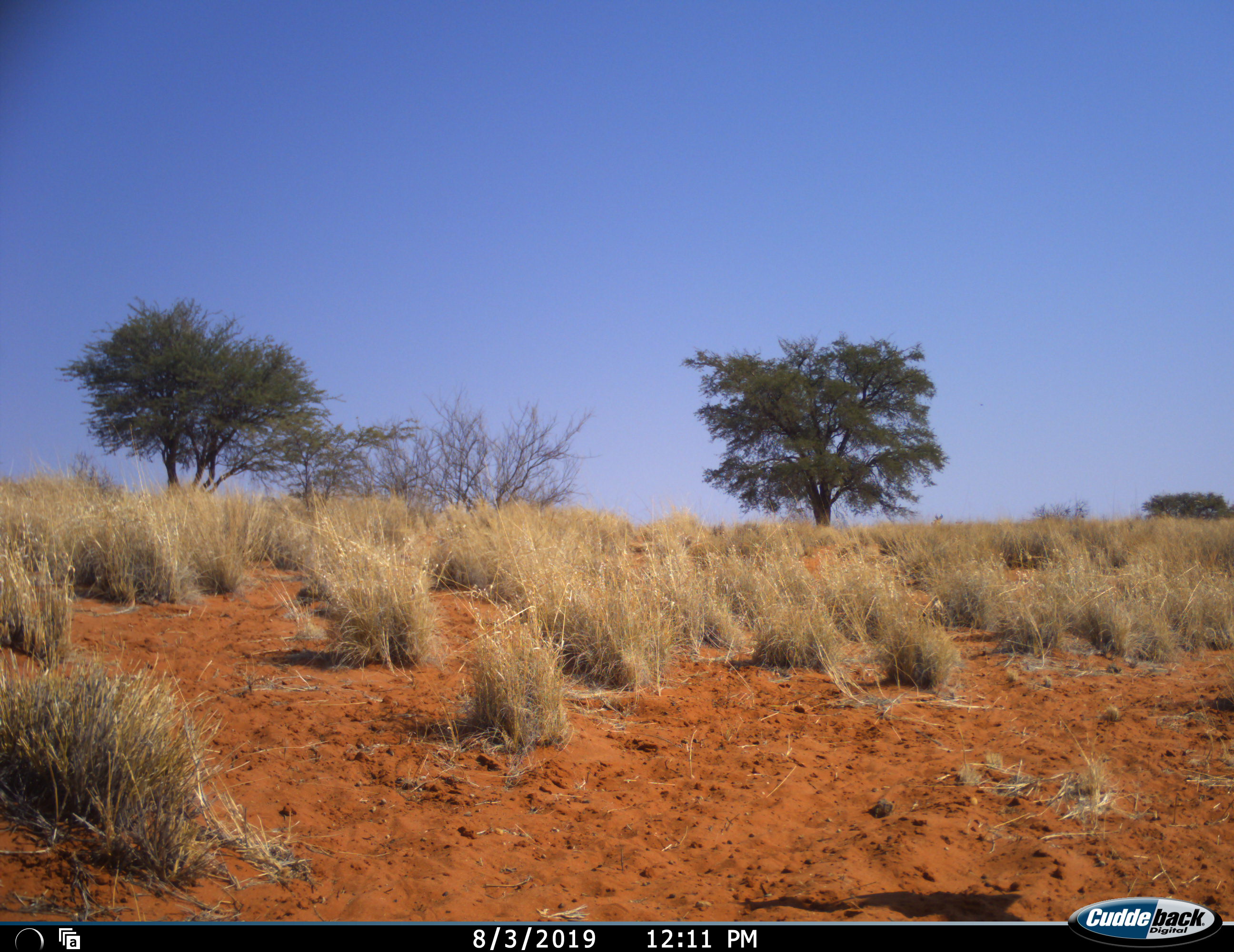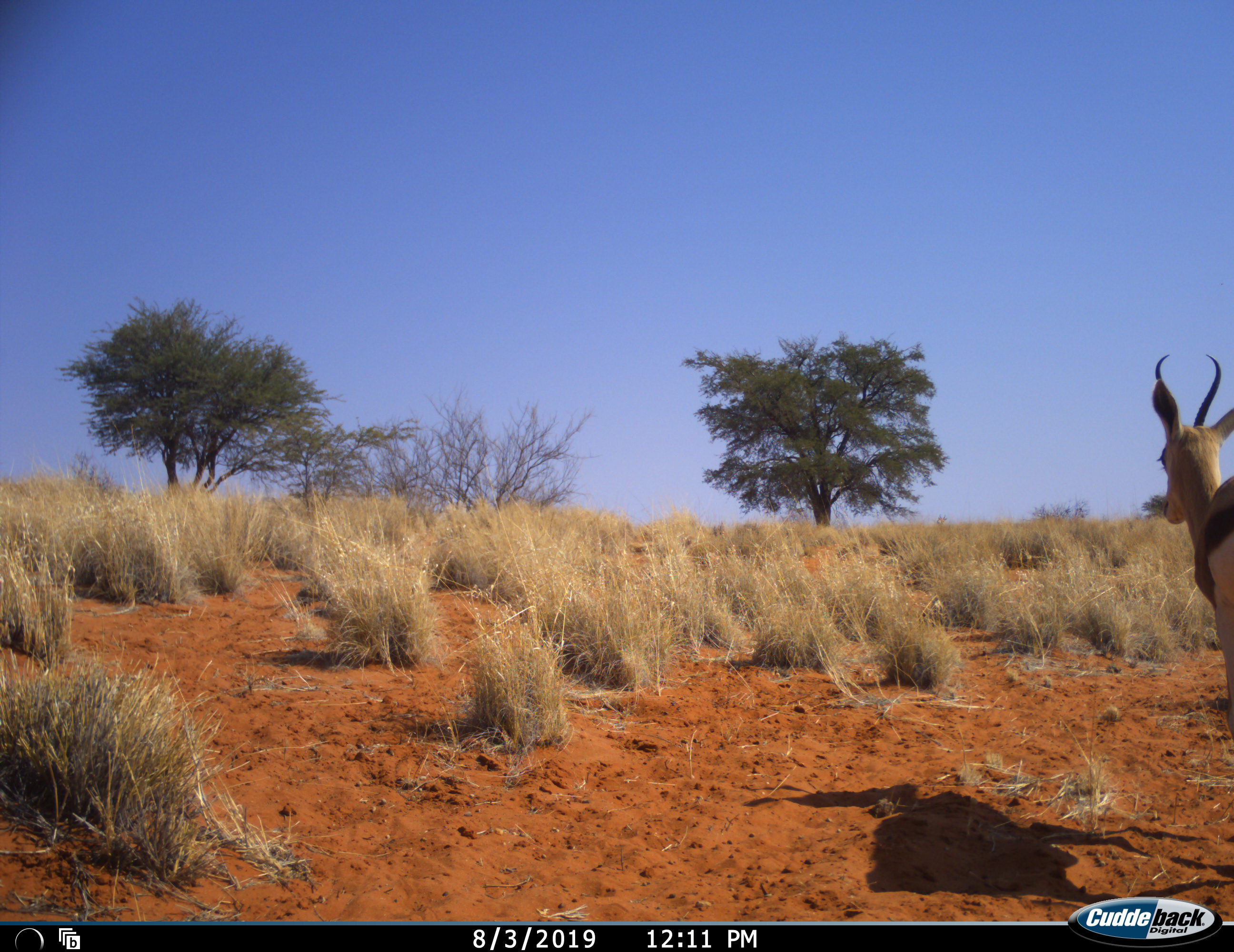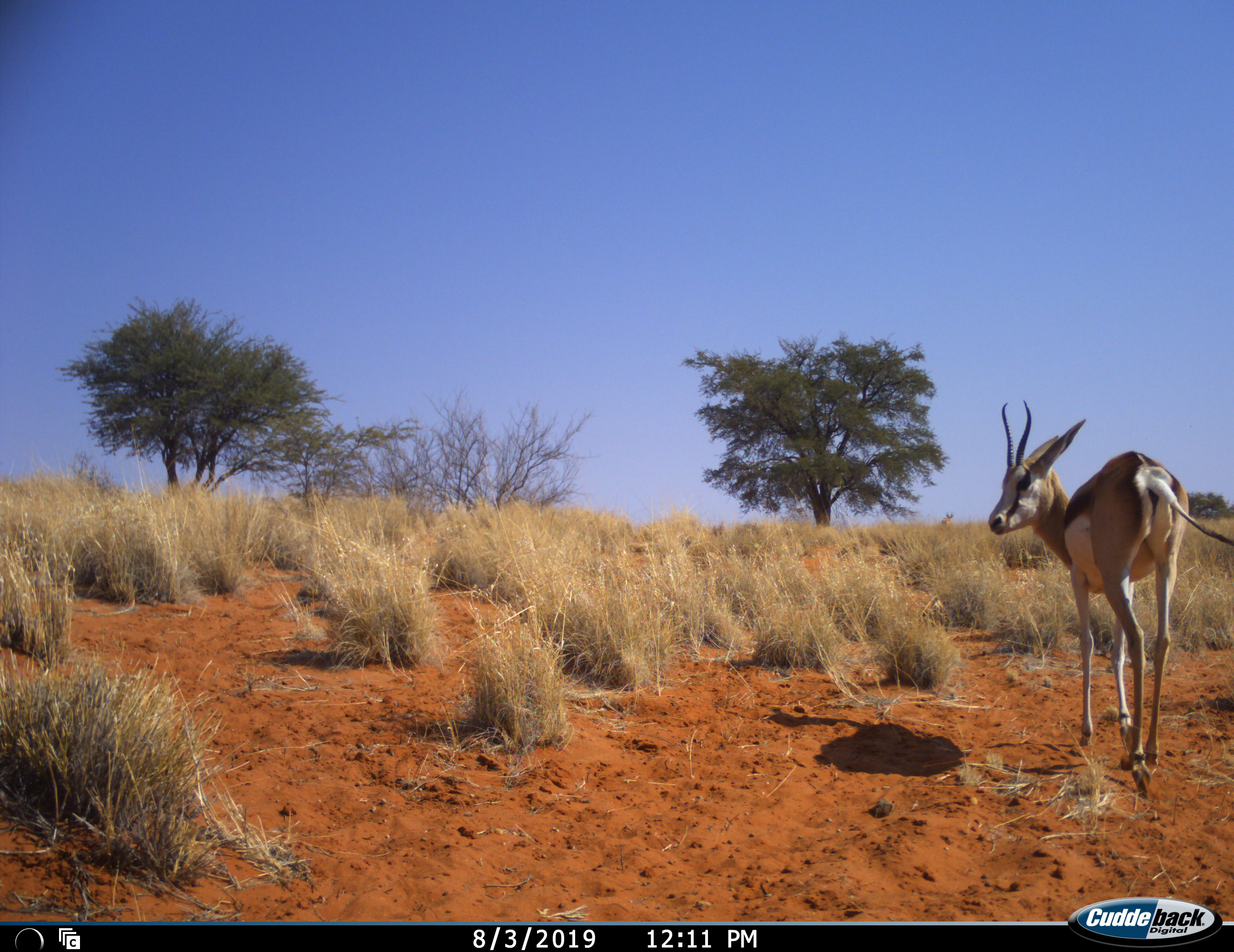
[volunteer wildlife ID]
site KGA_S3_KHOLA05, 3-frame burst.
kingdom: Animalia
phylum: Chordata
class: Mammalia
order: Artiodactyla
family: Bovidae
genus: Antidorcas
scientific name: Antidorcas marsupialis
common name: springbok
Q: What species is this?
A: Springbok (Antidorcas marsupialis).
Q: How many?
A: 1.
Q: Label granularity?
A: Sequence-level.